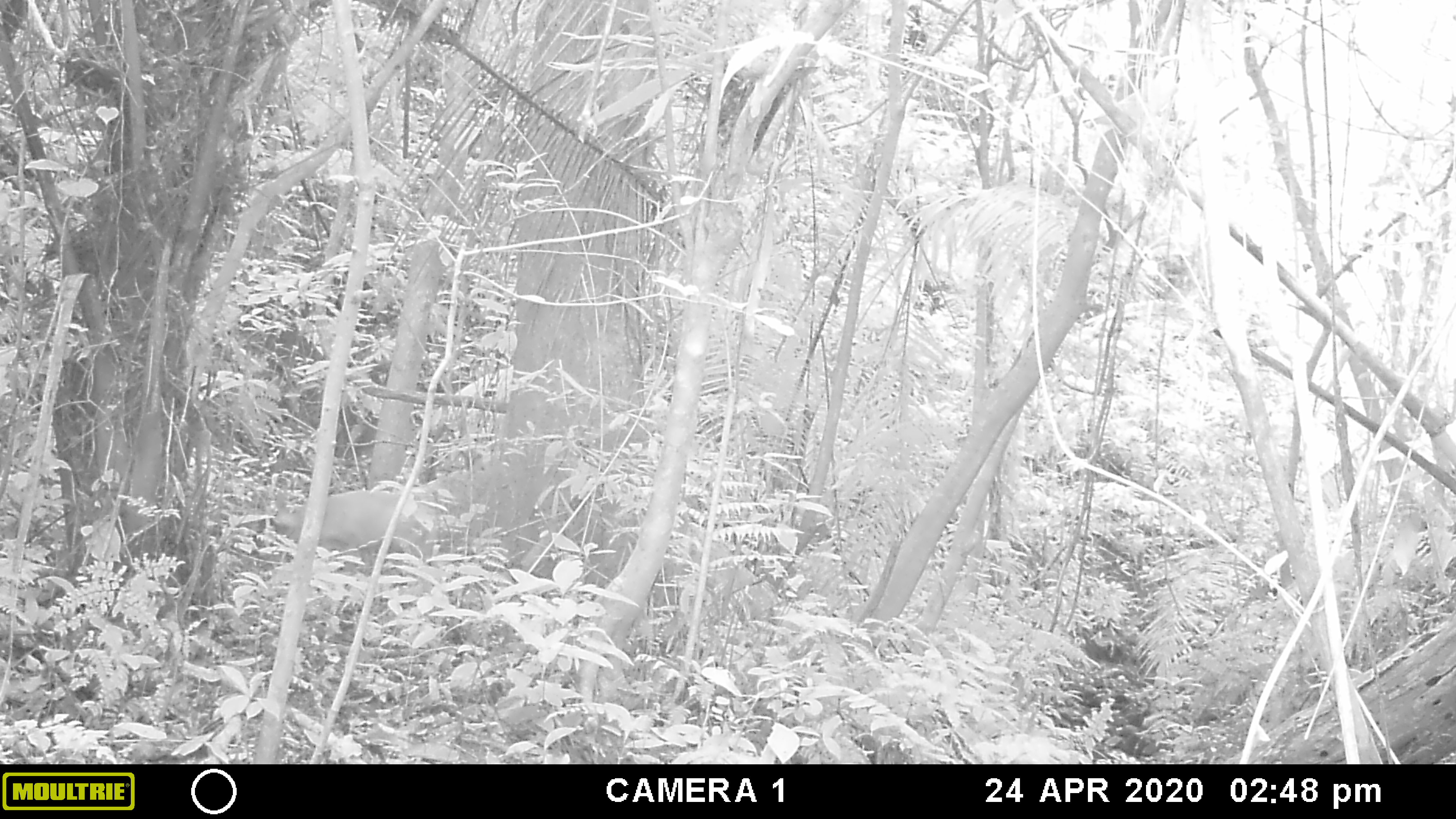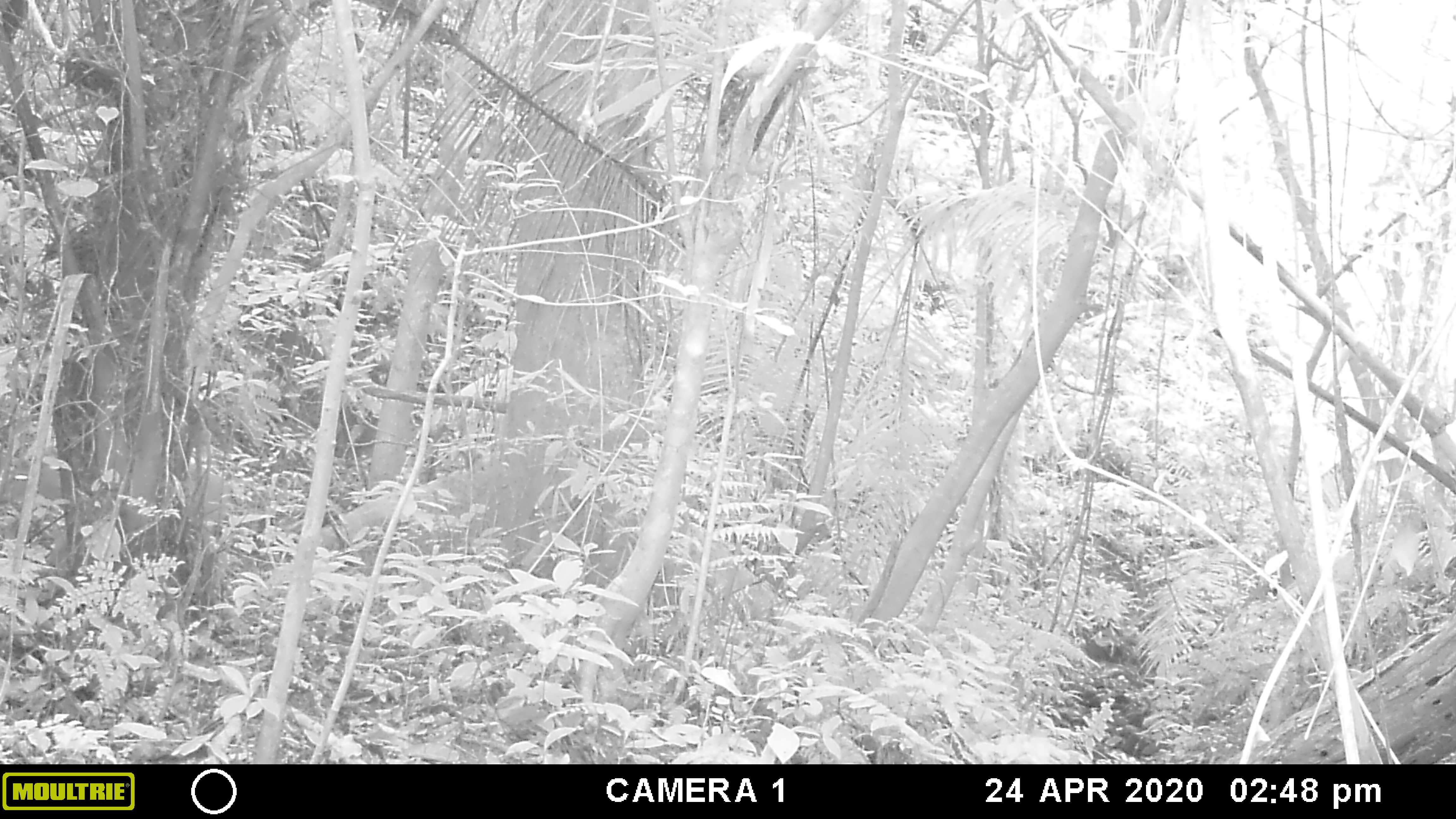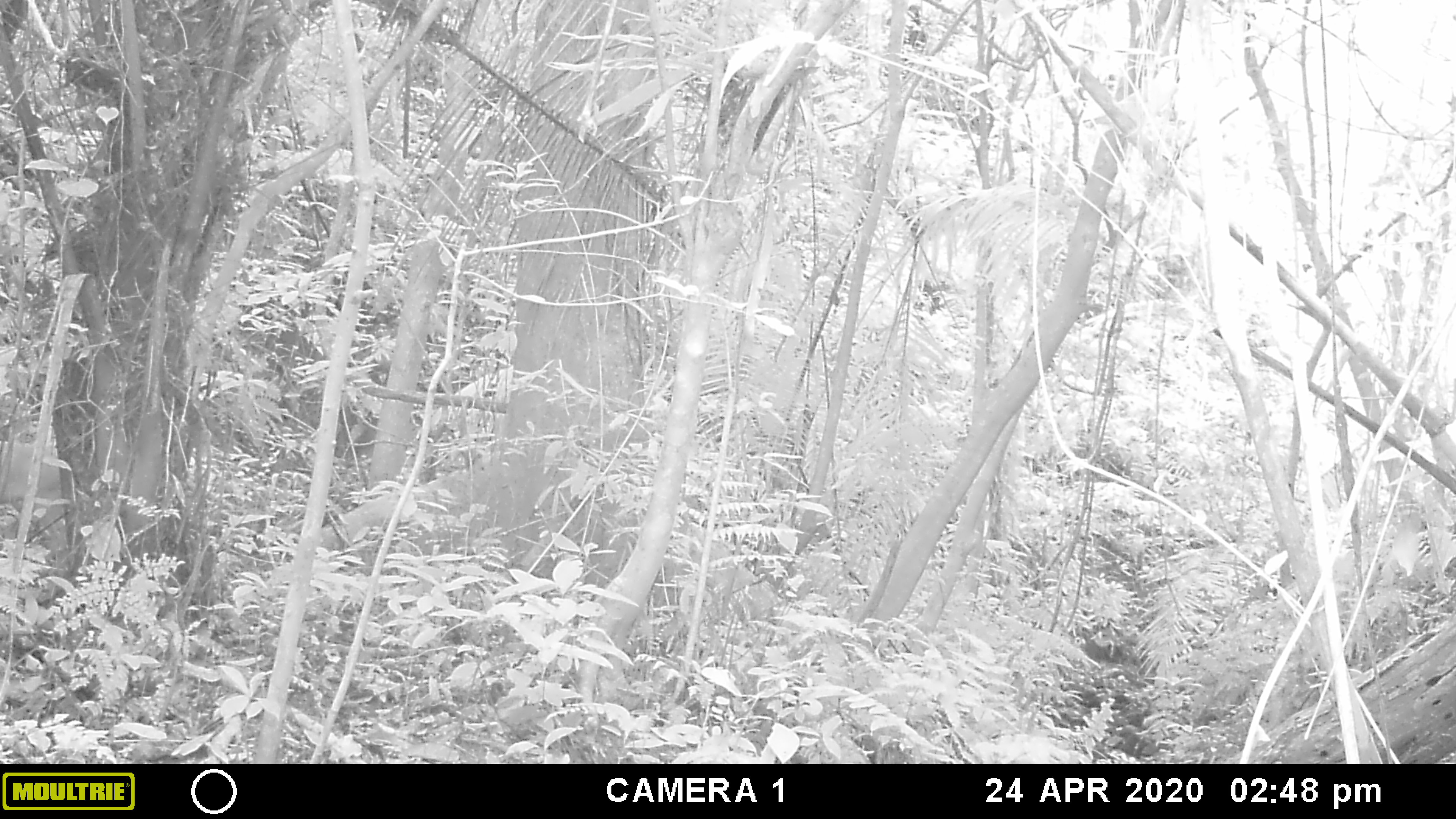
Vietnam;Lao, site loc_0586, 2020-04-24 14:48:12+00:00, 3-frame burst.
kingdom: Animalia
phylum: Chordata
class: Mammalia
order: Artiodactyla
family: Cervidae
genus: Muntiacus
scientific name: Muntiacus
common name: muntjacs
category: unidentified muntjac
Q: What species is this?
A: Unidentified muntjac (muntjacs) (Muntiacus).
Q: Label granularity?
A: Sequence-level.